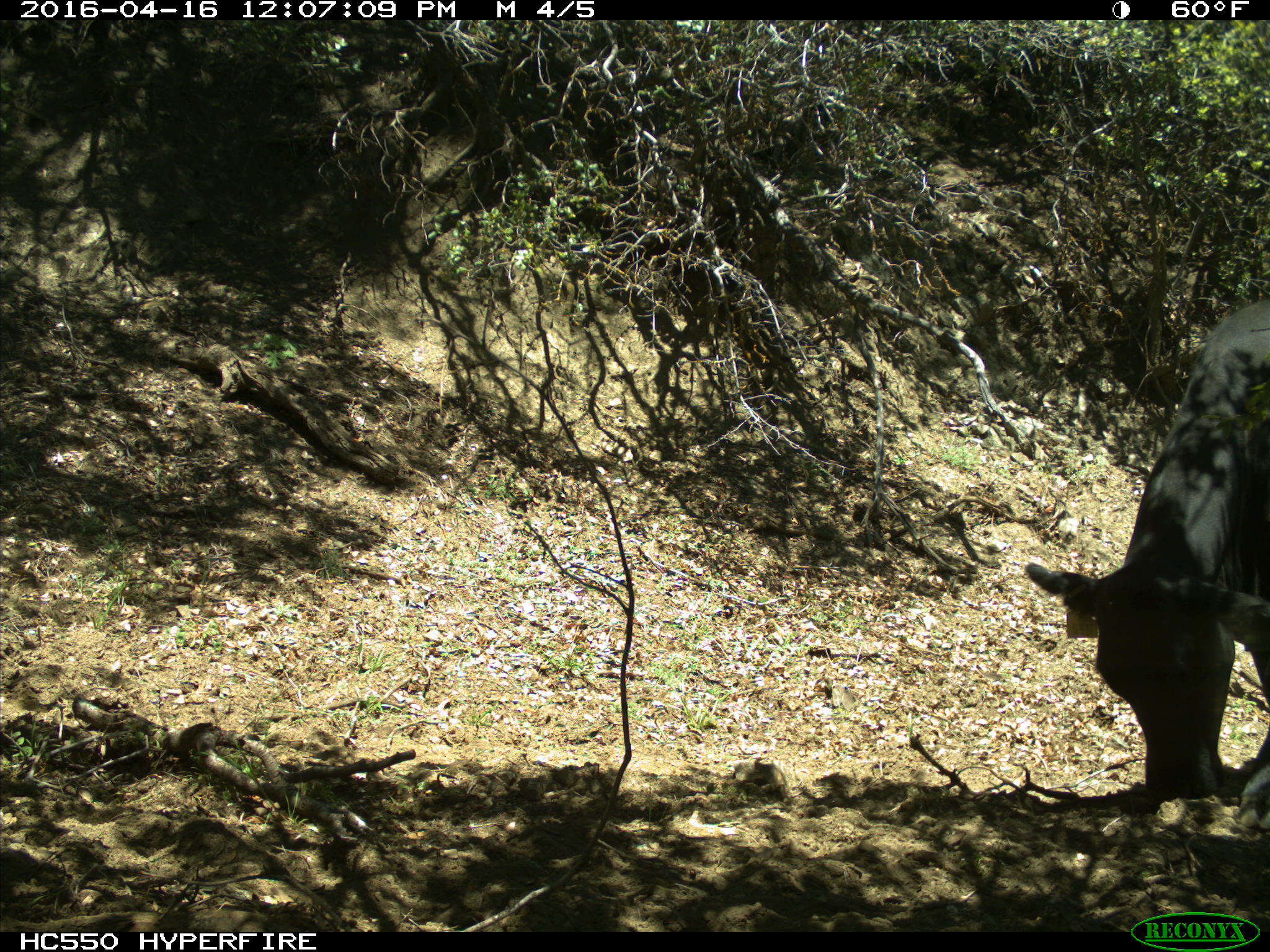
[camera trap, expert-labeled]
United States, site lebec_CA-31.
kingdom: Animalia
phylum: Chordata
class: Mammalia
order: Artiodactyla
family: Bovidae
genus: Bos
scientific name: Bos taurus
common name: domestic cow